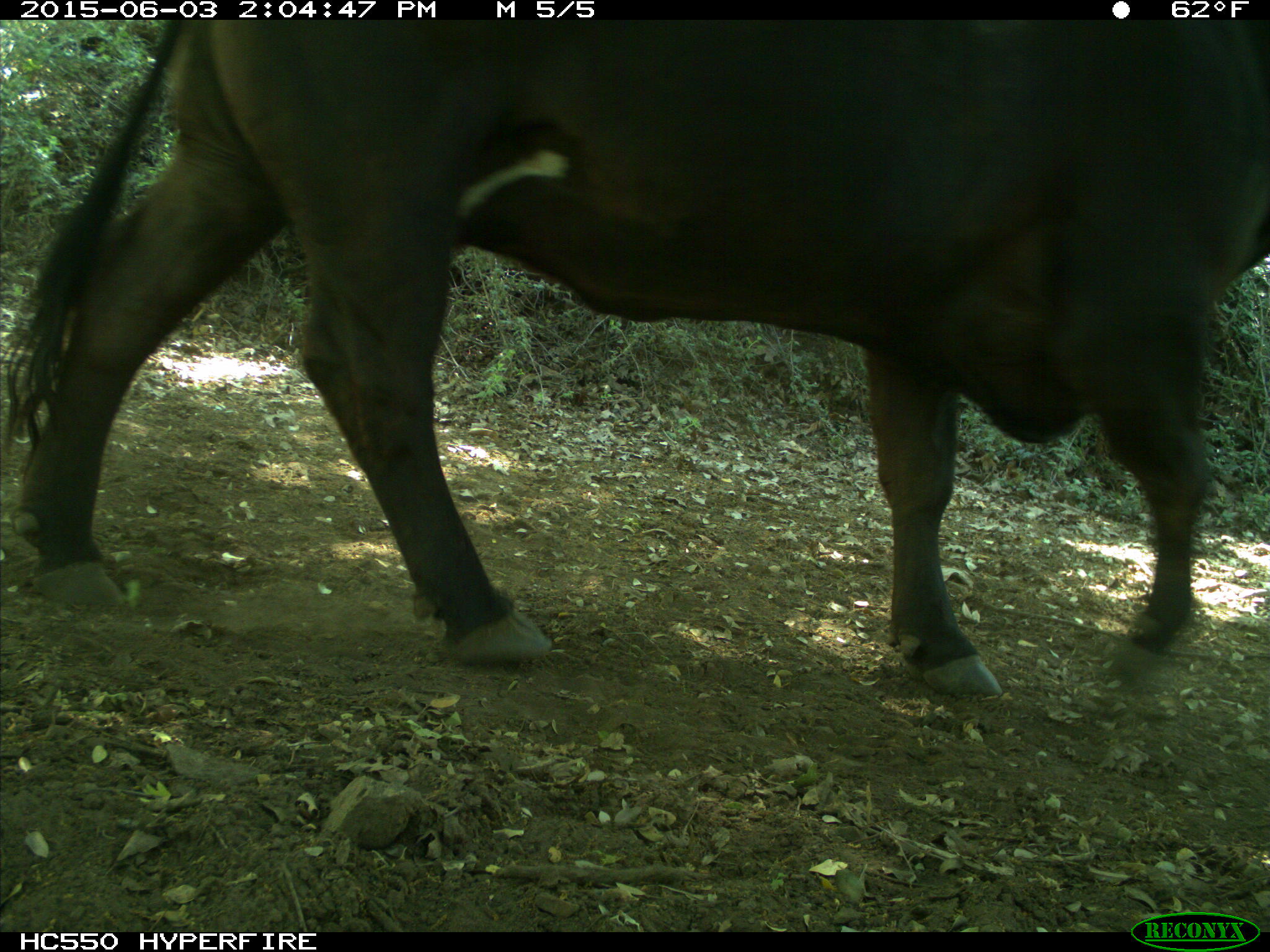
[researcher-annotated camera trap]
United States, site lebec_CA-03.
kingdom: Animalia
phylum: Chordata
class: Mammalia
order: Artiodactyla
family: Bovidae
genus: Bos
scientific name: Bos taurus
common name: domestic cow